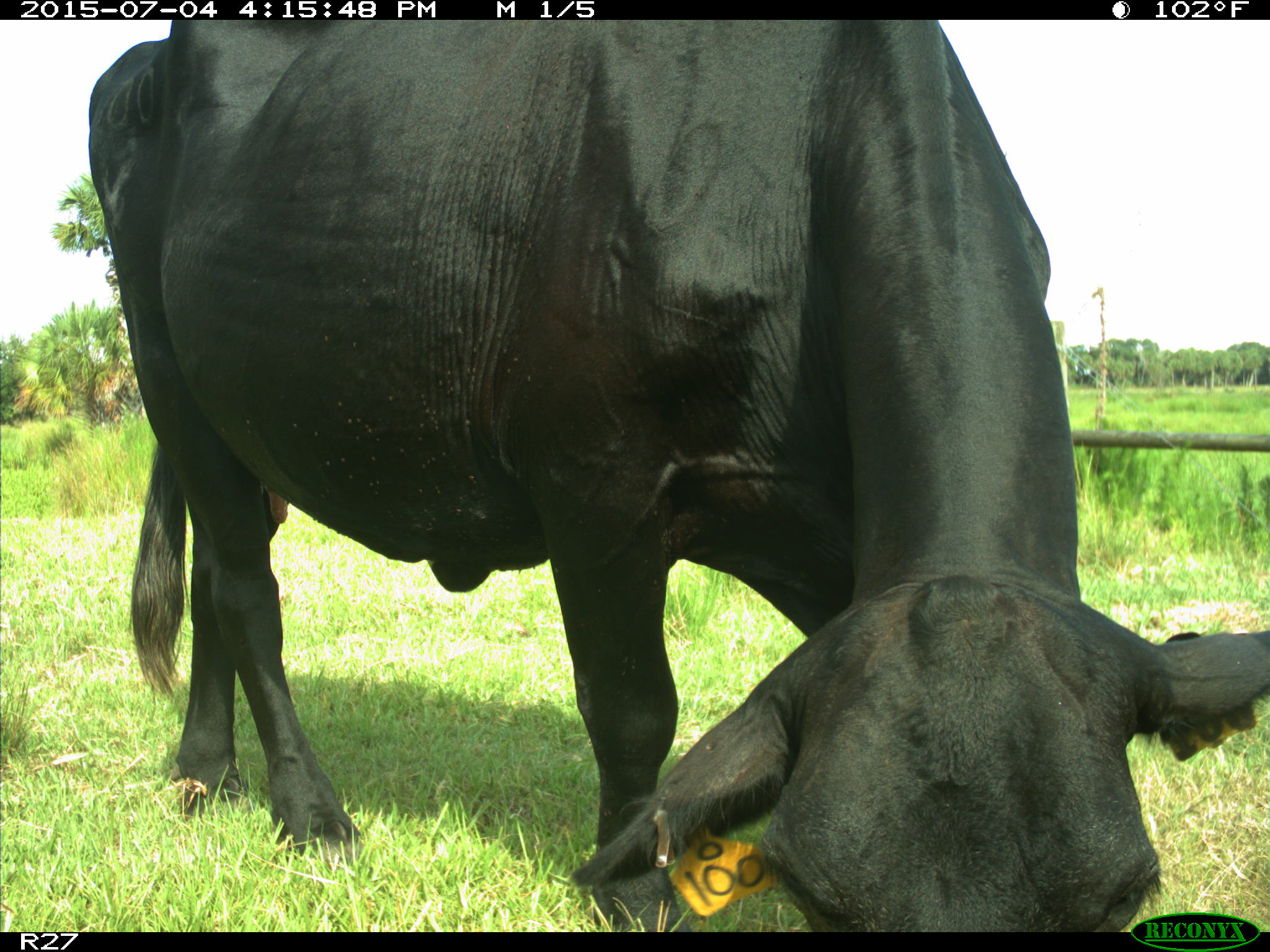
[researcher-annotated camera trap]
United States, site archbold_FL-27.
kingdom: Animalia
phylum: Chordata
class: Mammalia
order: Artiodactyla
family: Bovidae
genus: Bos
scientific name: Bos taurus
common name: domestic cow